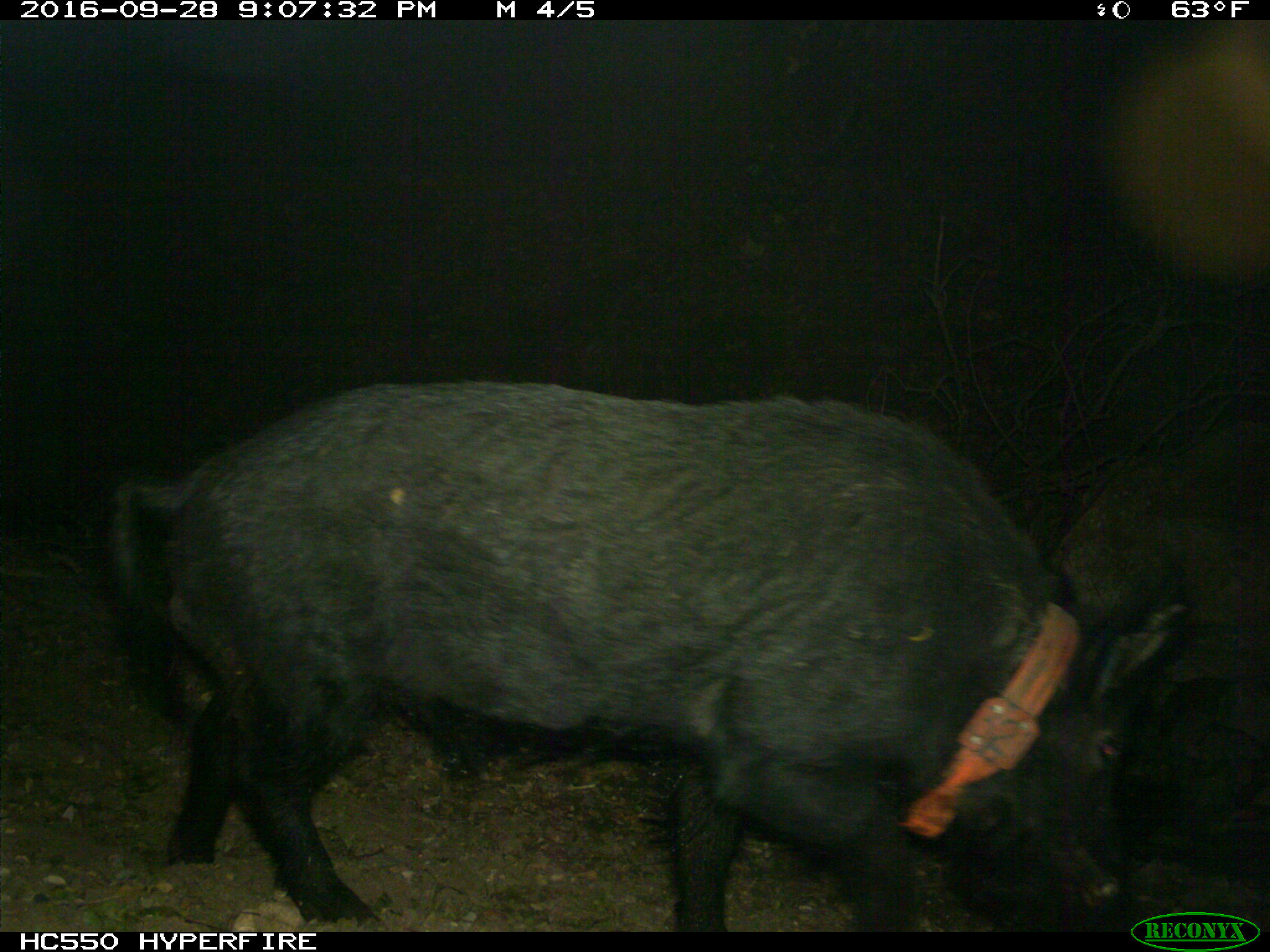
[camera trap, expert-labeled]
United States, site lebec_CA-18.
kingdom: Animalia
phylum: Chordata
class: Mammalia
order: Artiodactyla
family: Suidae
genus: Sus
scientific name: Sus scrofa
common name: wild boar